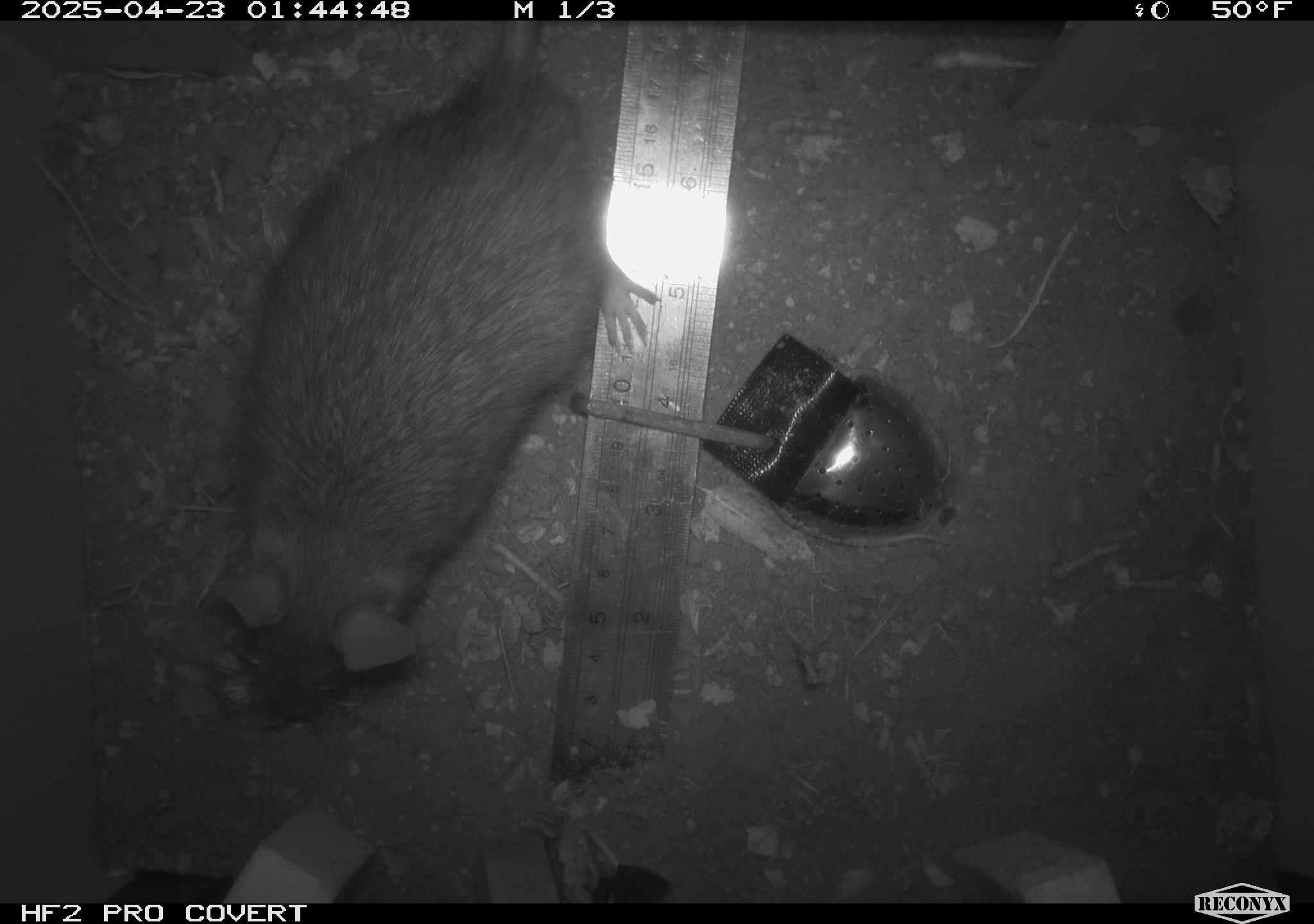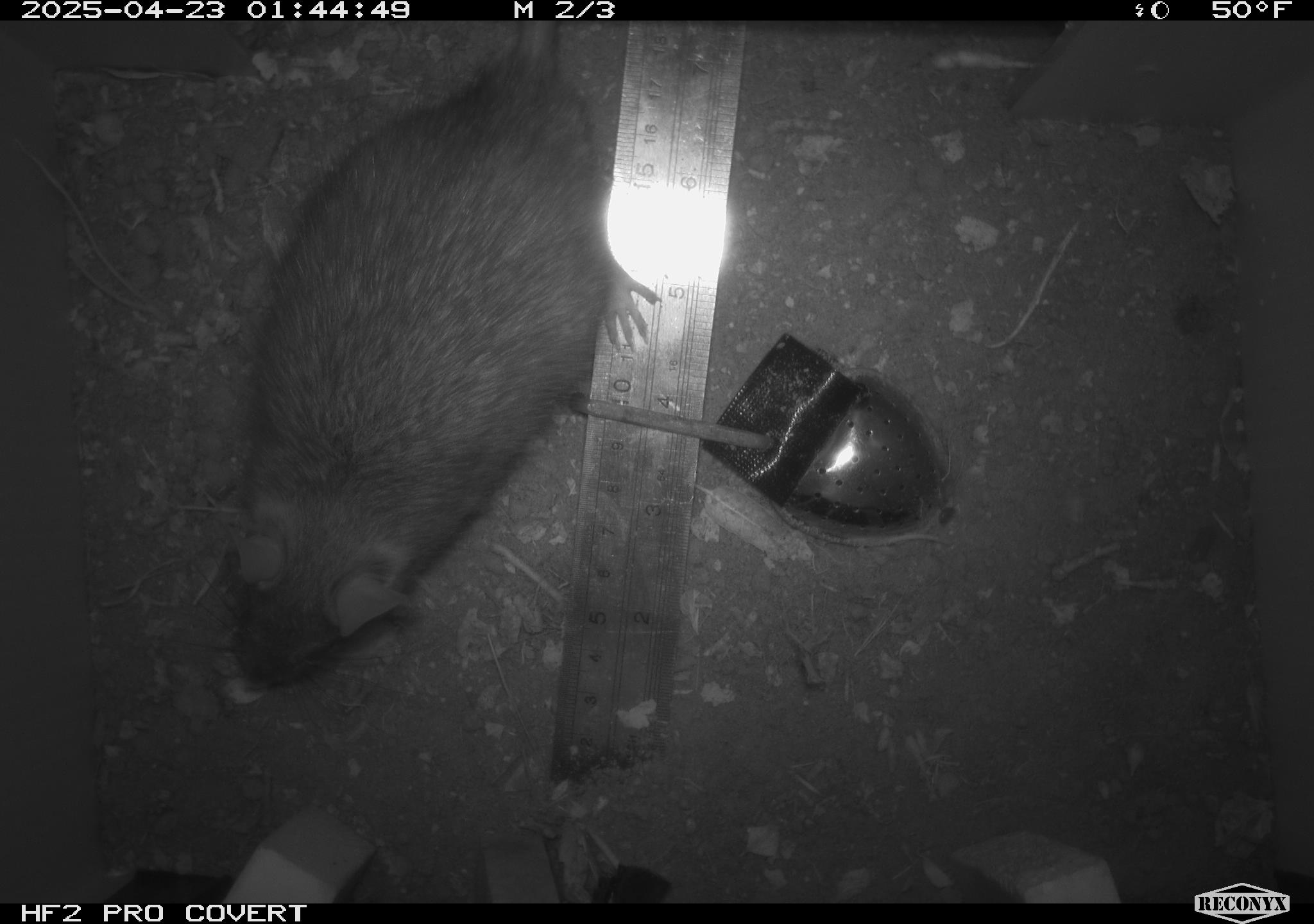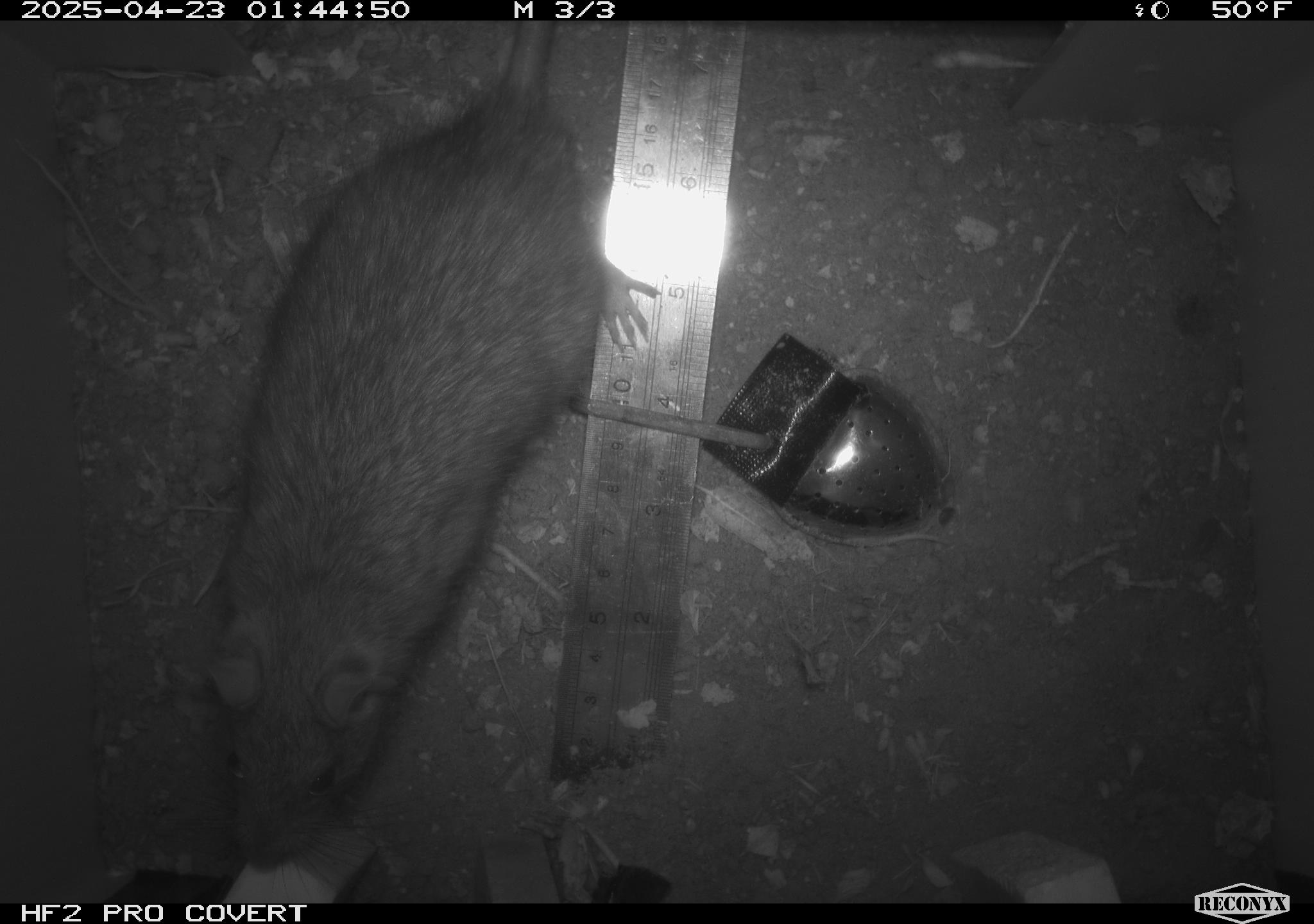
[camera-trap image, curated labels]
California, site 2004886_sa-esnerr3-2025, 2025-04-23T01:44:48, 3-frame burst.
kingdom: Animalia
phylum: Chordata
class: Mammalia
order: Rodentia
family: Muridae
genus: Rattus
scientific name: Rattus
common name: rat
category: rattus species